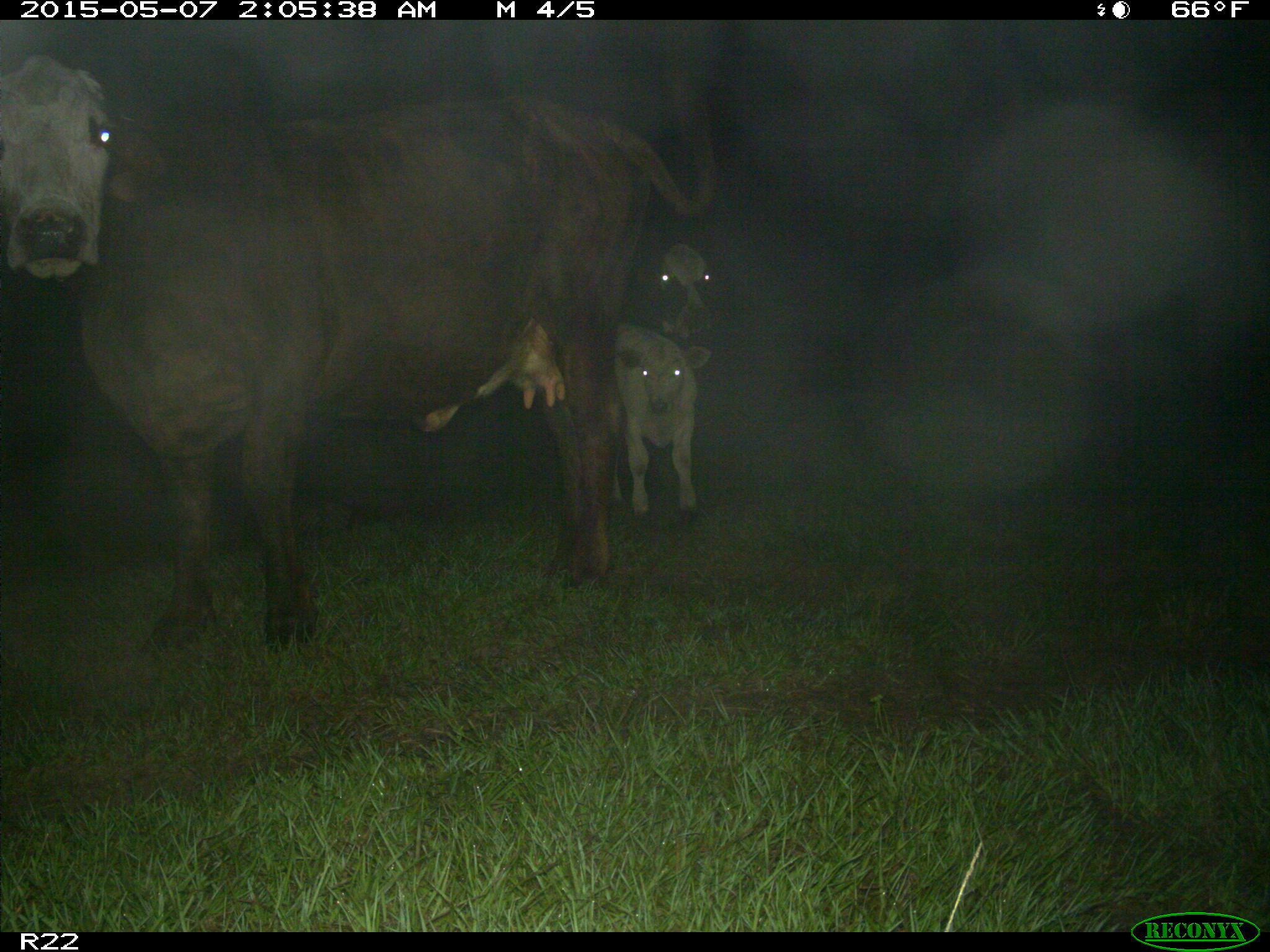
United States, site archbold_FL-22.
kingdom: Animalia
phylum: Chordata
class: Mammalia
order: Artiodactyla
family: Bovidae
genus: Bos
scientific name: Bos taurus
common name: domestic cow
Bos taurus (domestic cow).